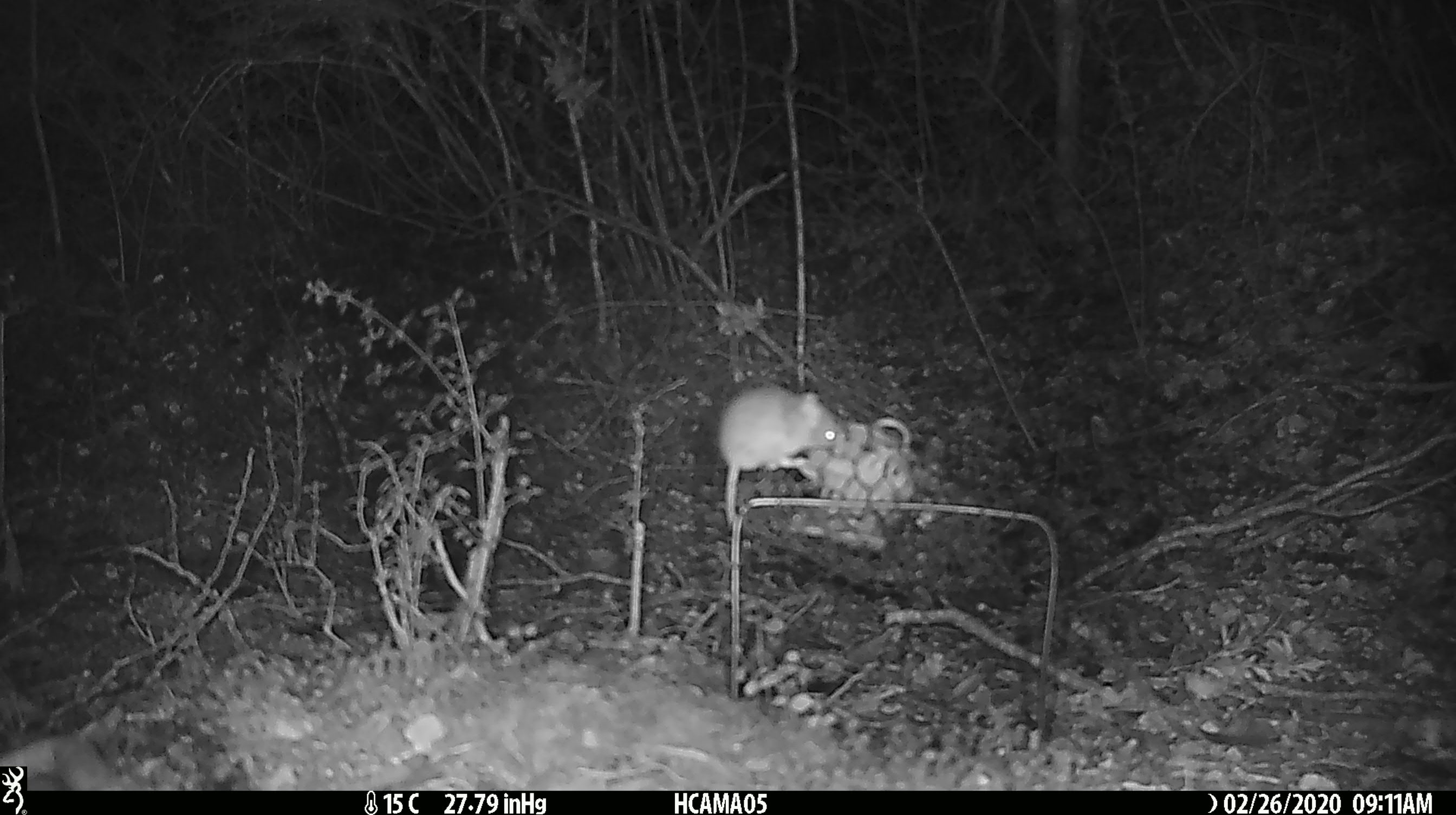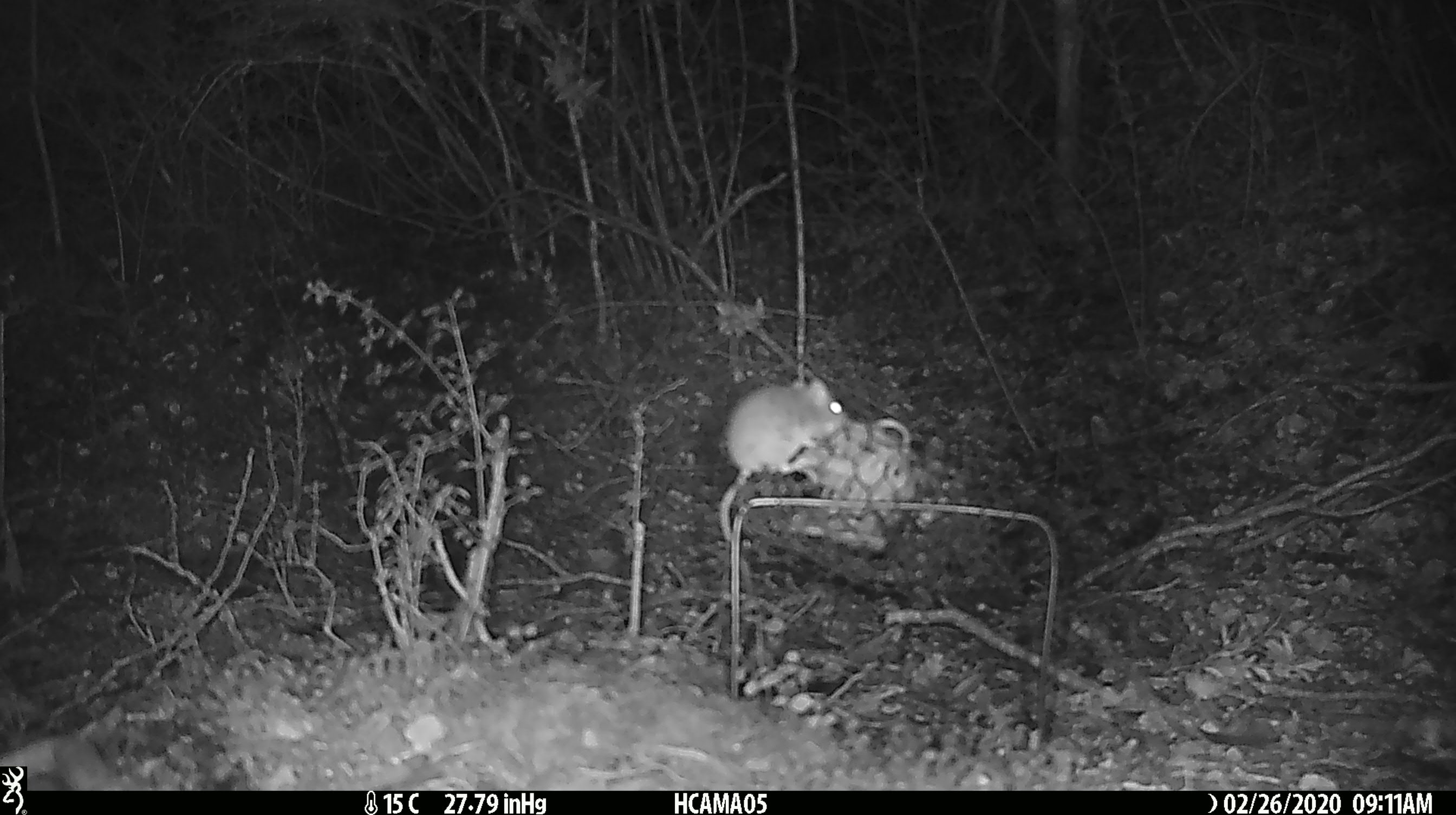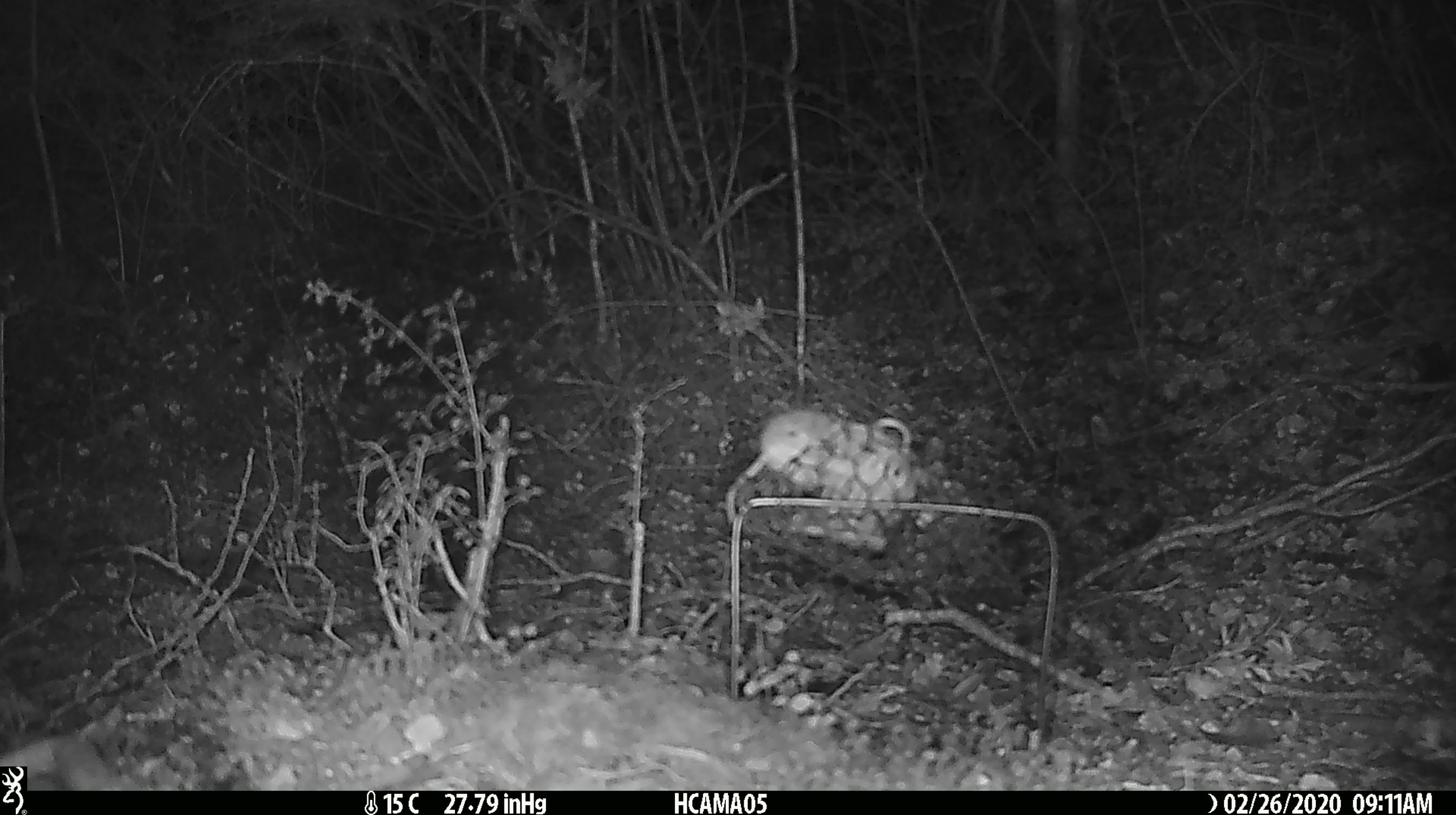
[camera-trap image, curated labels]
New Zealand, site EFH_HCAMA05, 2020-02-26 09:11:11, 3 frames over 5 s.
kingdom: Animalia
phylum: Chordata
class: Mammalia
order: Rodentia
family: Muridae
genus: Mus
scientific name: Mus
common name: mouse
Mouse (Mus).